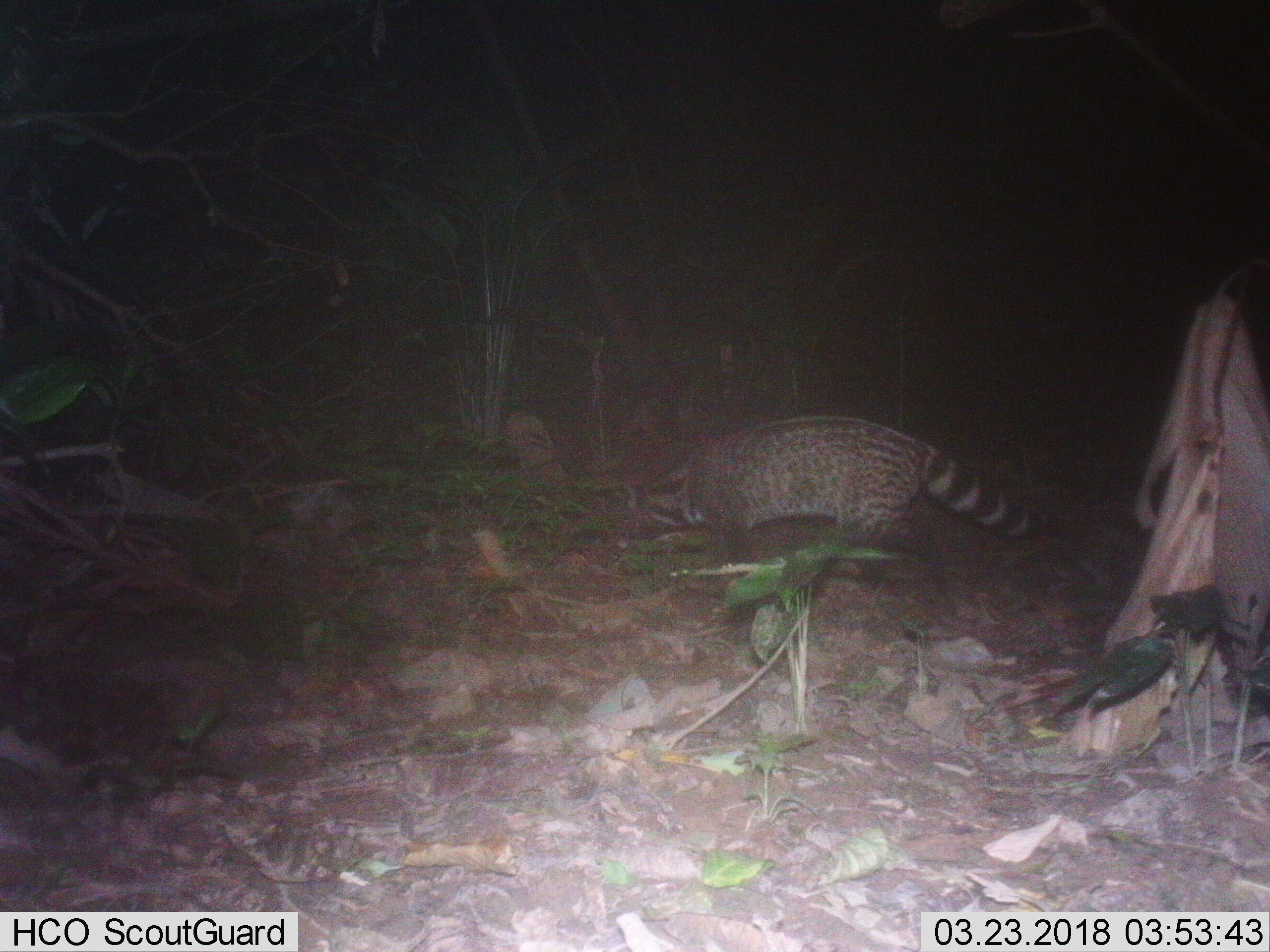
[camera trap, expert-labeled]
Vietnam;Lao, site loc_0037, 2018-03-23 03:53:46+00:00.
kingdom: Animalia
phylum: Chordata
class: Mammalia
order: Carnivora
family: Viverridae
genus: Viverra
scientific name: Viverra zibetha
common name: large indian civet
Large indian civet (Viverra zibetha). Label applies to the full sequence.